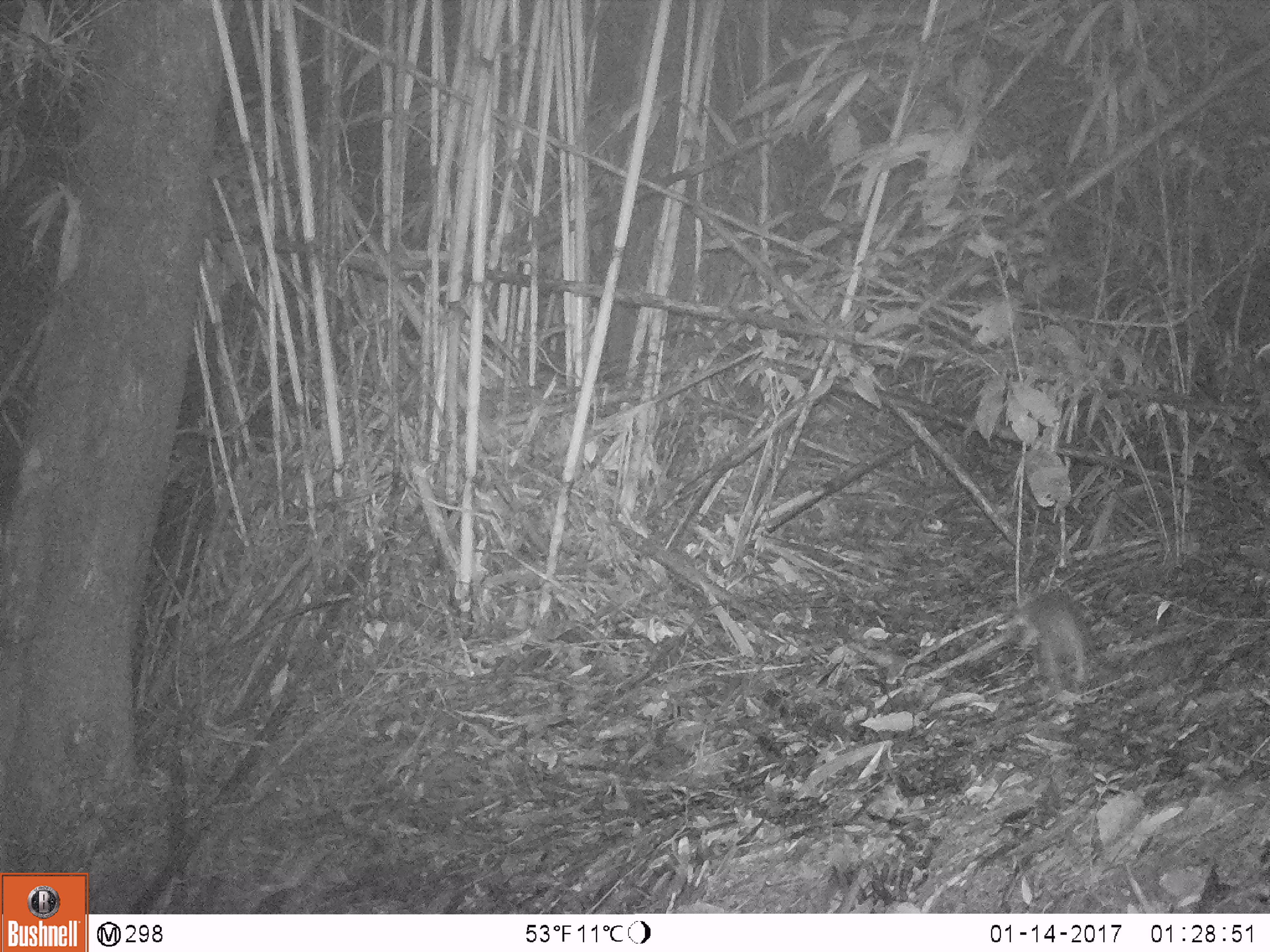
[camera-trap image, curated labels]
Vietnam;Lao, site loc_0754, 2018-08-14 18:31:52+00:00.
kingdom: Animalia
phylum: Chordata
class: Mammalia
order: Rodentia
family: Muridae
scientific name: Muridae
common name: old-world mice and rats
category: unidentified murid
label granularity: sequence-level